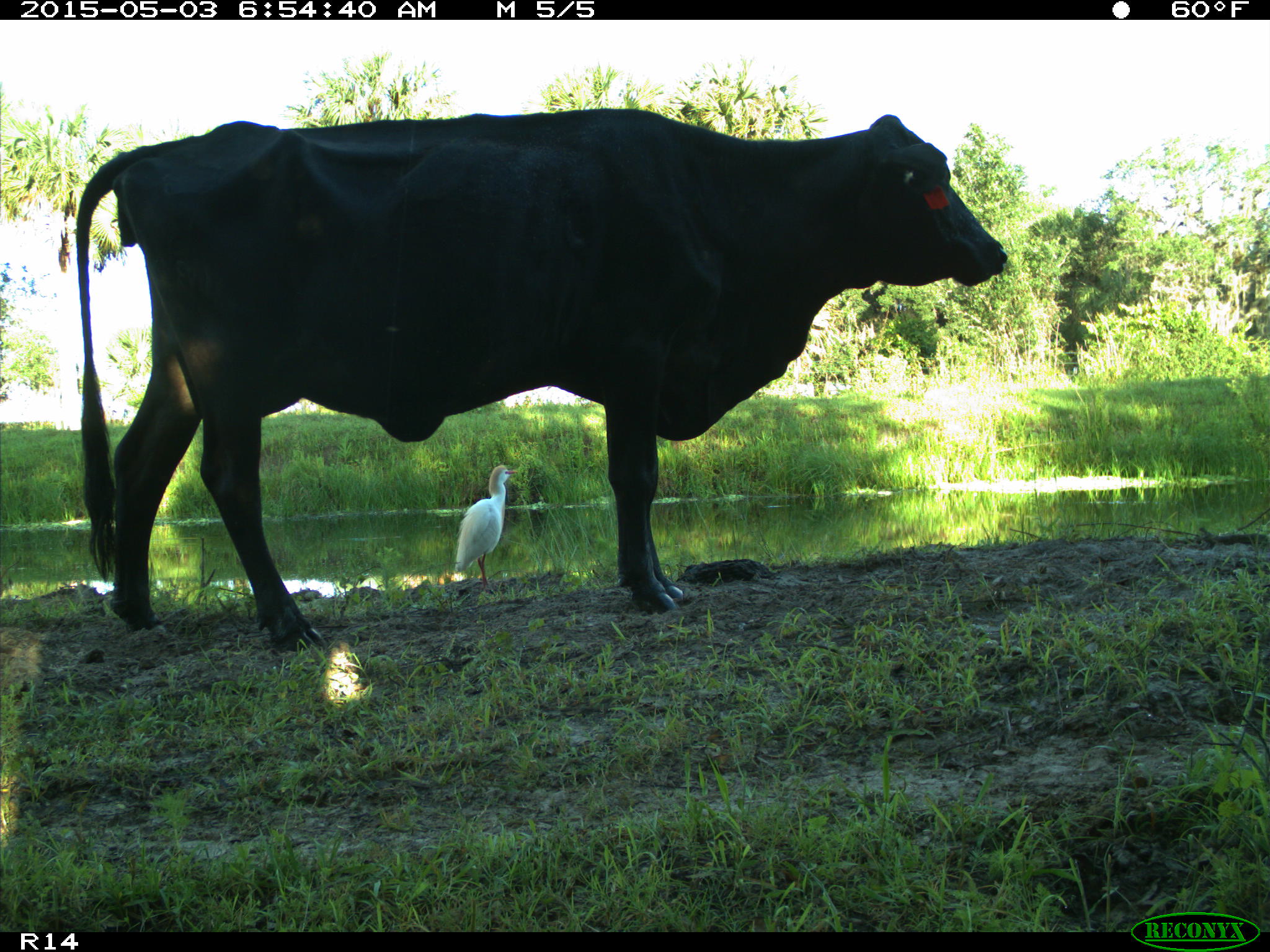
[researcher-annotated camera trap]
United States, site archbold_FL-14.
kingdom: Animalia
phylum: Chordata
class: Mammalia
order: Artiodactyla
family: Bovidae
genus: Bos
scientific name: Bos taurus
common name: domestic cow